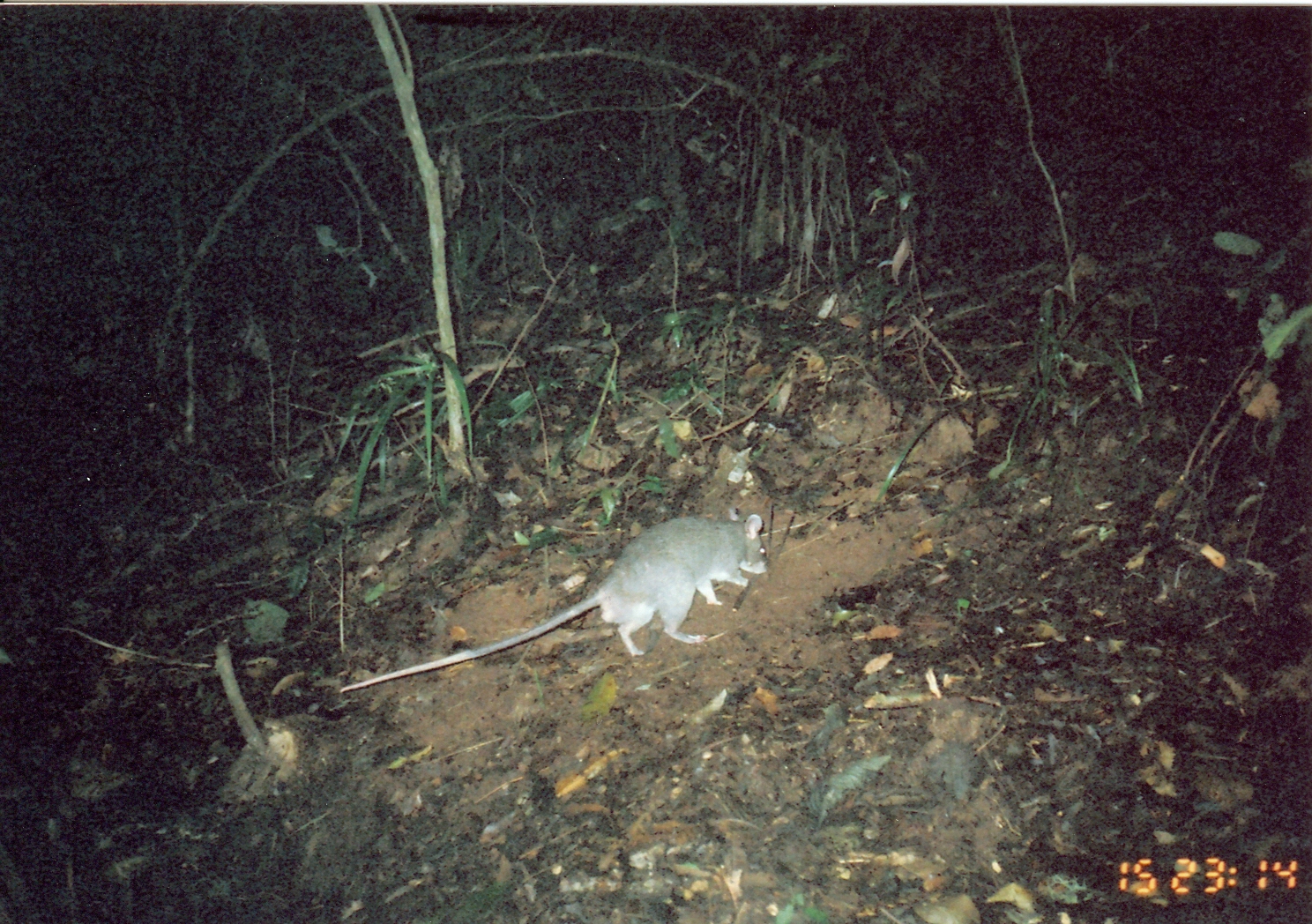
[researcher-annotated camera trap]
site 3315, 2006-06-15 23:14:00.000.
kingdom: Animalia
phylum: Chordata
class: Mammalia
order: Rodentia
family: Nesomyidae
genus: Cricetomys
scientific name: Cricetomys gambianus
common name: african giant pouched rat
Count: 1.